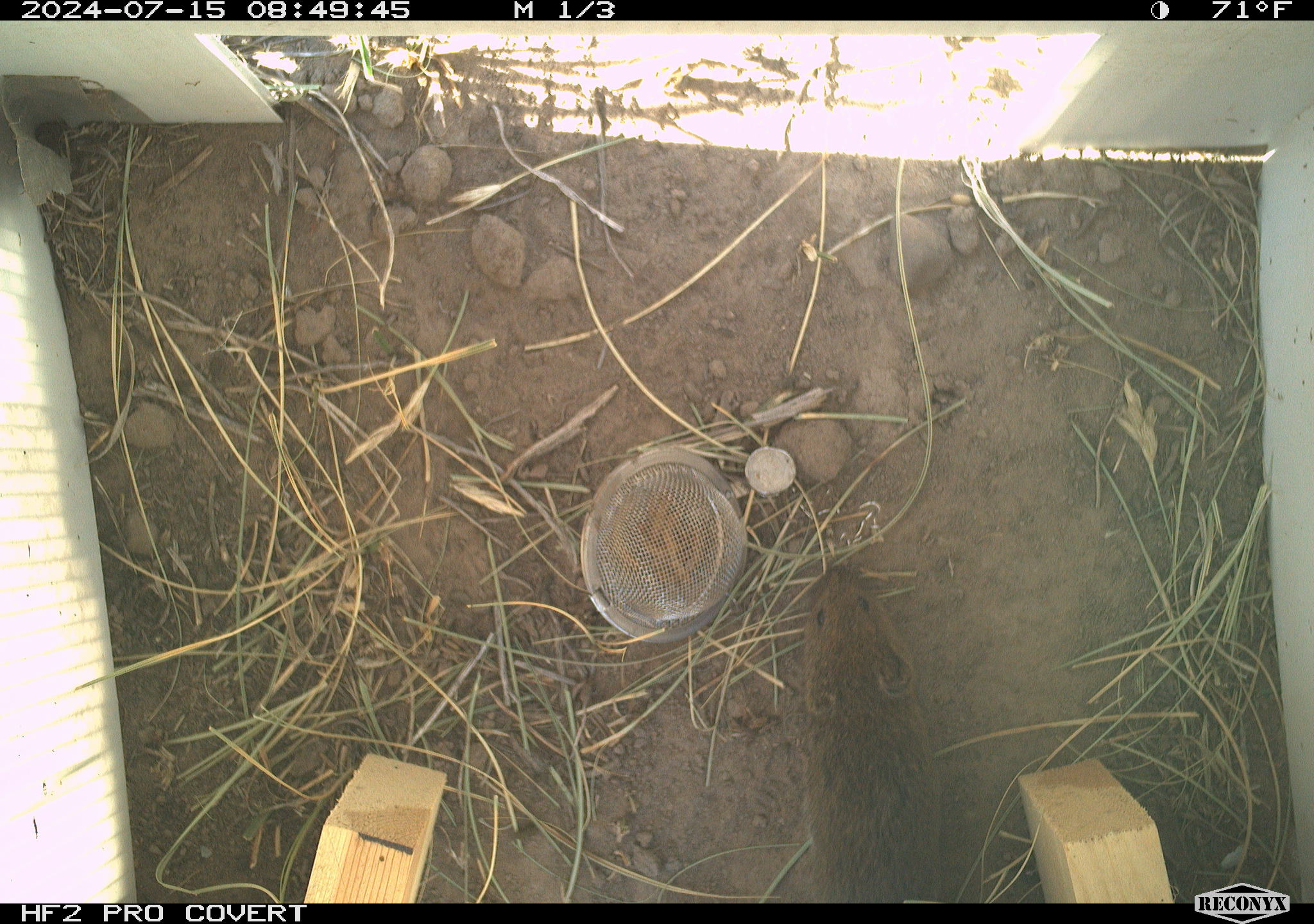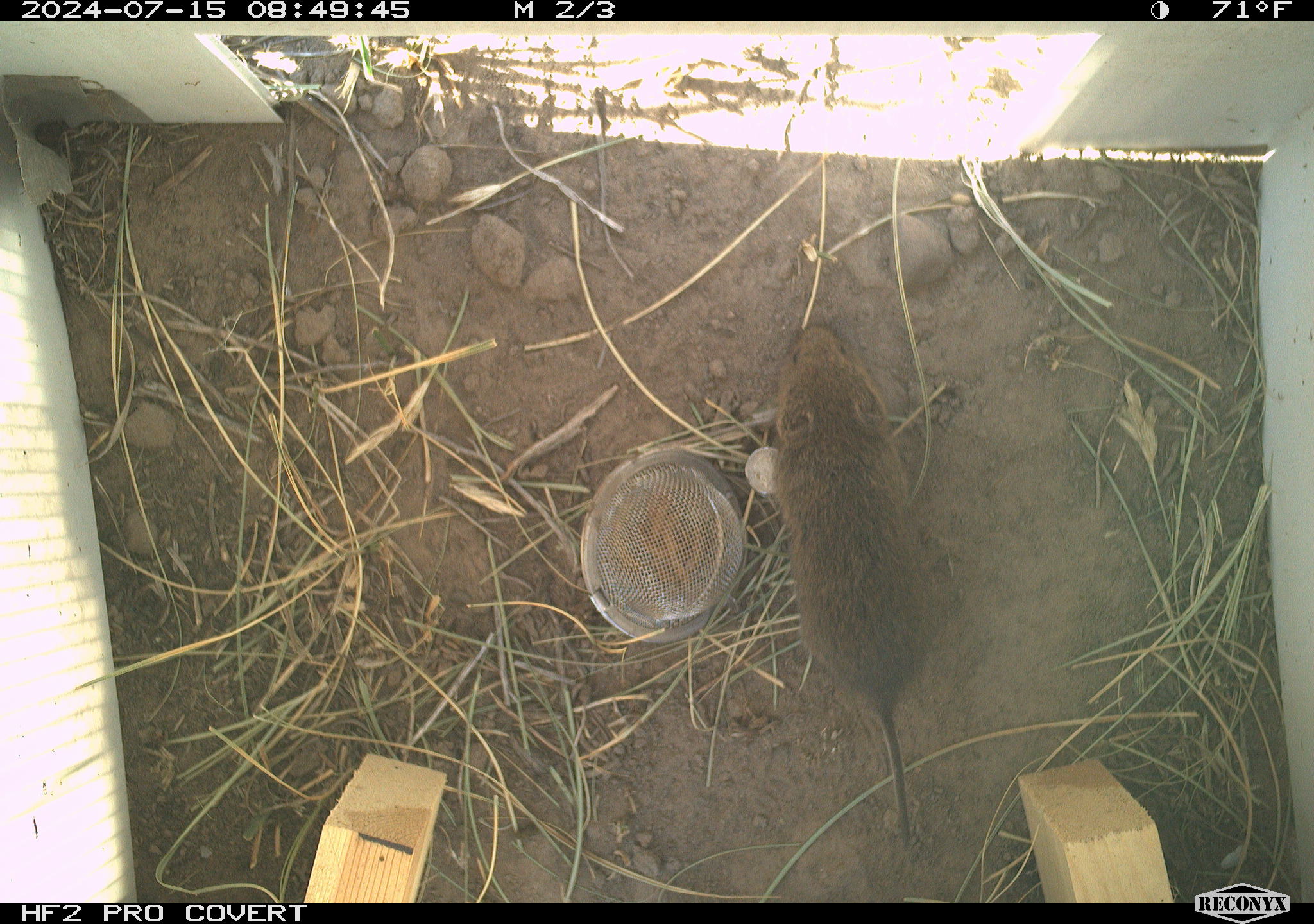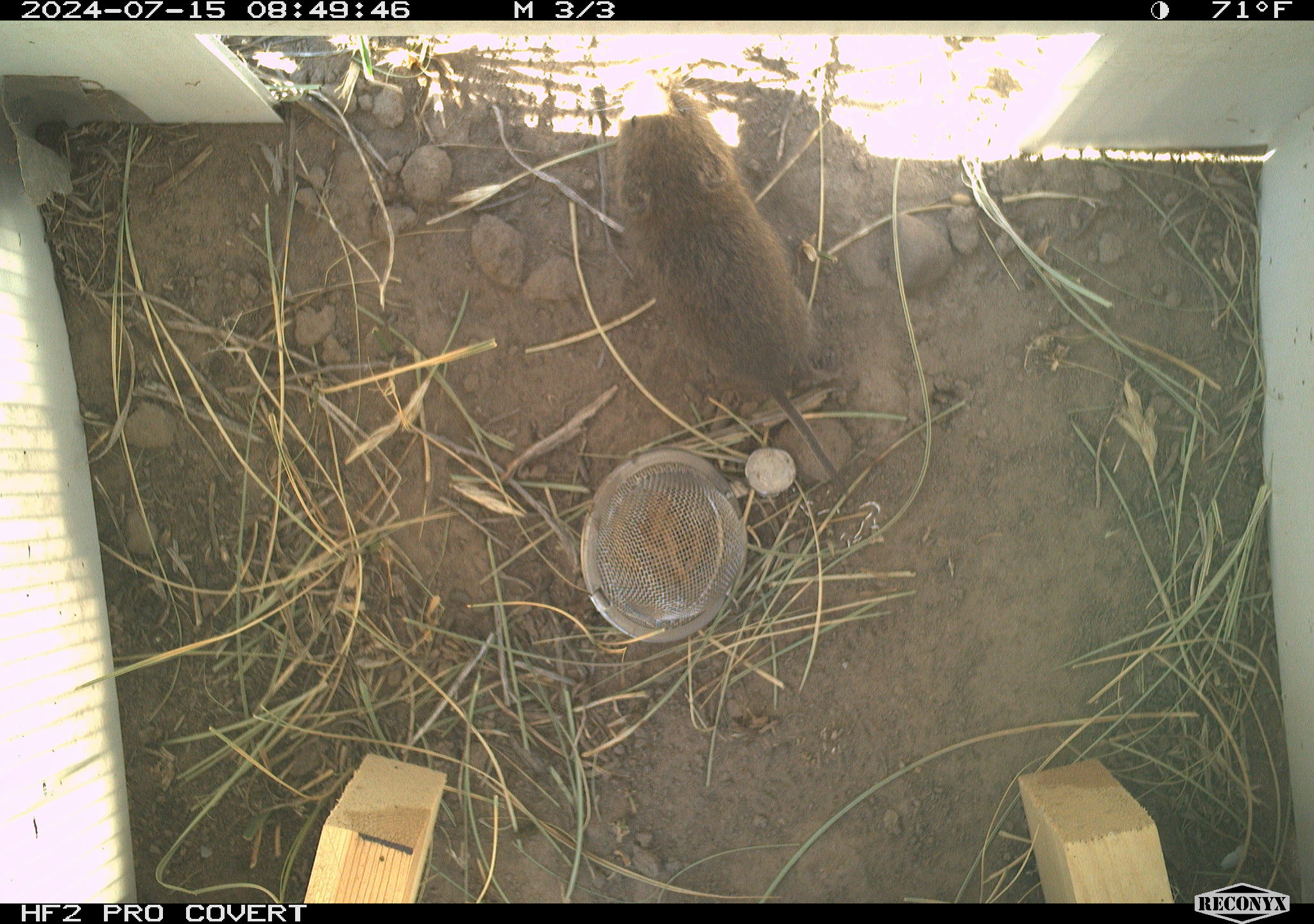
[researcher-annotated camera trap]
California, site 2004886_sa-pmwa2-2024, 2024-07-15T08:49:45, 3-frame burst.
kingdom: Animalia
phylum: Chordata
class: Mammalia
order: Rodentia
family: Cricetidae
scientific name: Arvicolinae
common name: voles, lemmings, and muskrats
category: arvicolinae subfamily